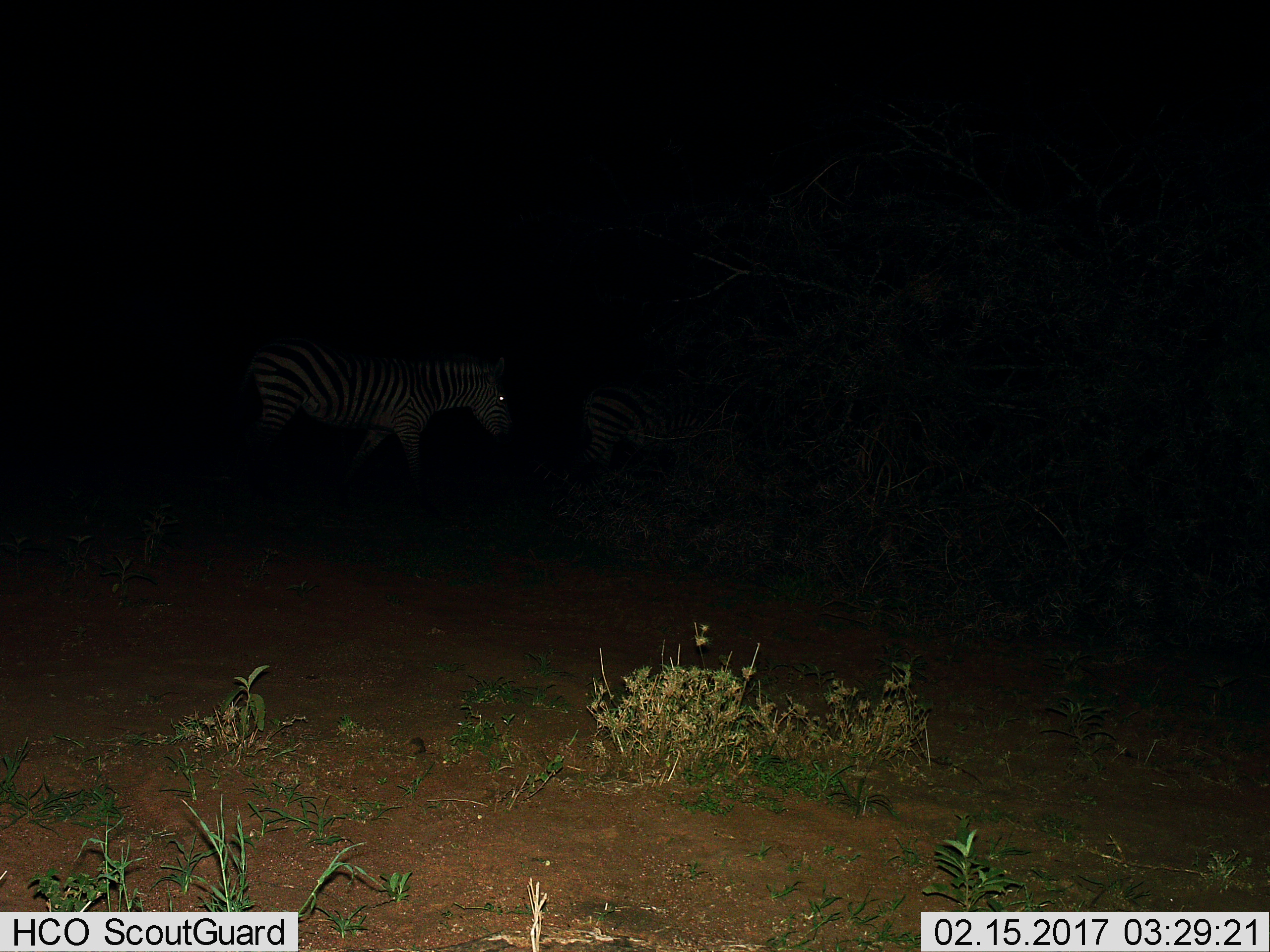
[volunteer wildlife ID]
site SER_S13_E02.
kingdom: Animalia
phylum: Chordata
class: Mammalia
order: Perissodactyla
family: Equidae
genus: Equus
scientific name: Equus quagga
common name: plains zebra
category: zebraplains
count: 2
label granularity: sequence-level